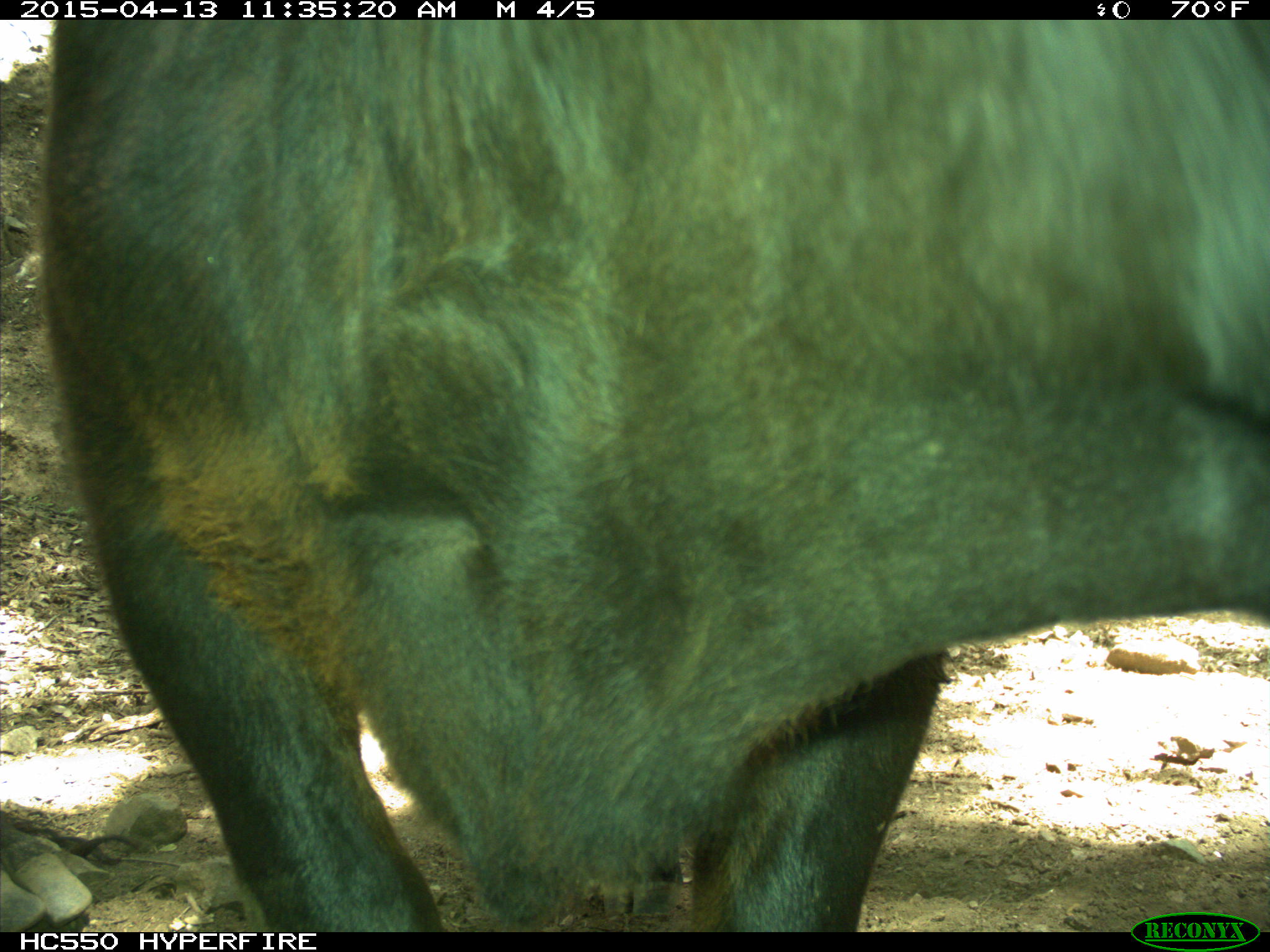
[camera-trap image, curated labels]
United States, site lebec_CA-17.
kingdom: Animalia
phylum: Chordata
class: Mammalia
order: Artiodactyla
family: Bovidae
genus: Bos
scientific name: Bos taurus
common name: domestic cow